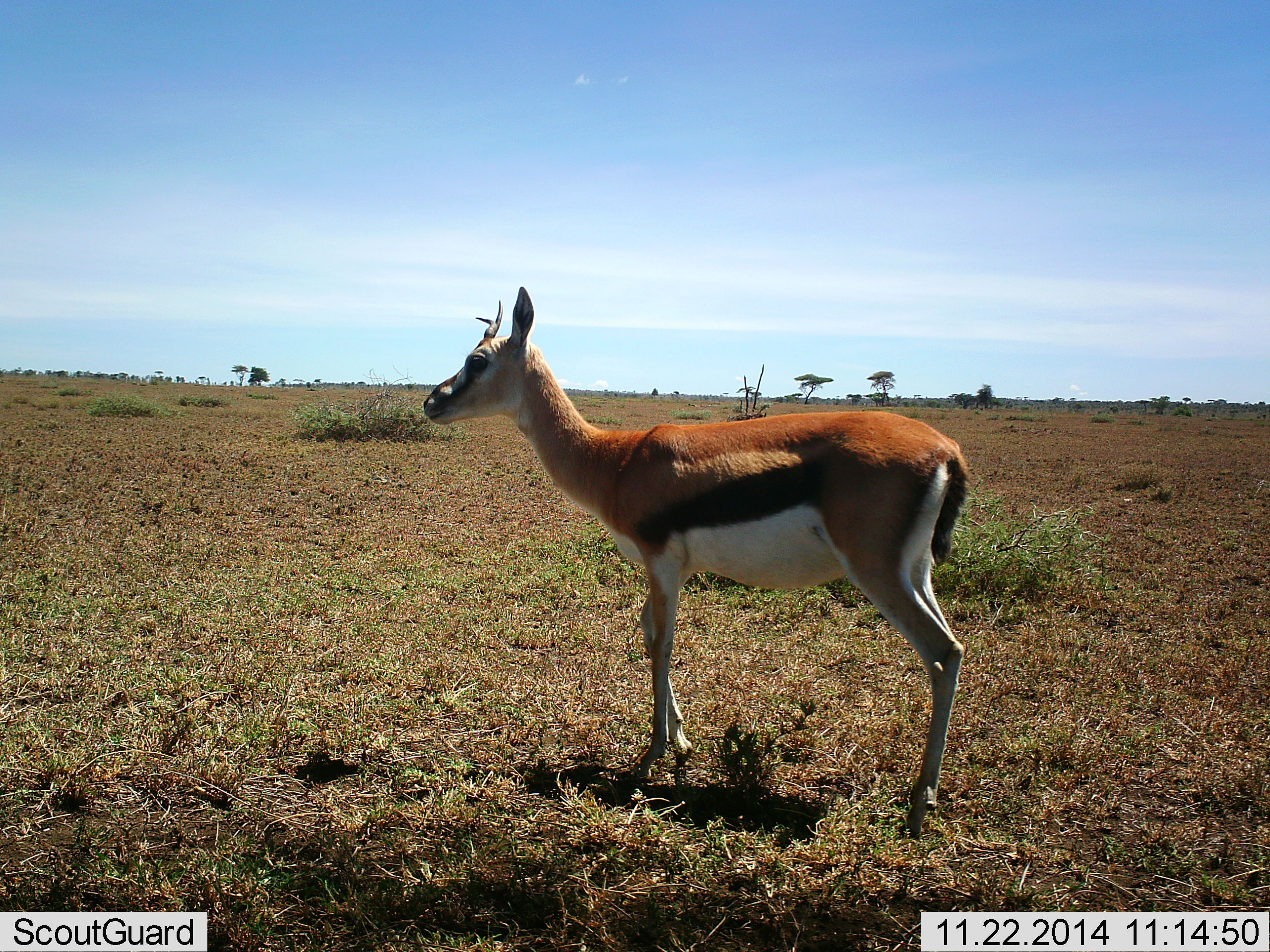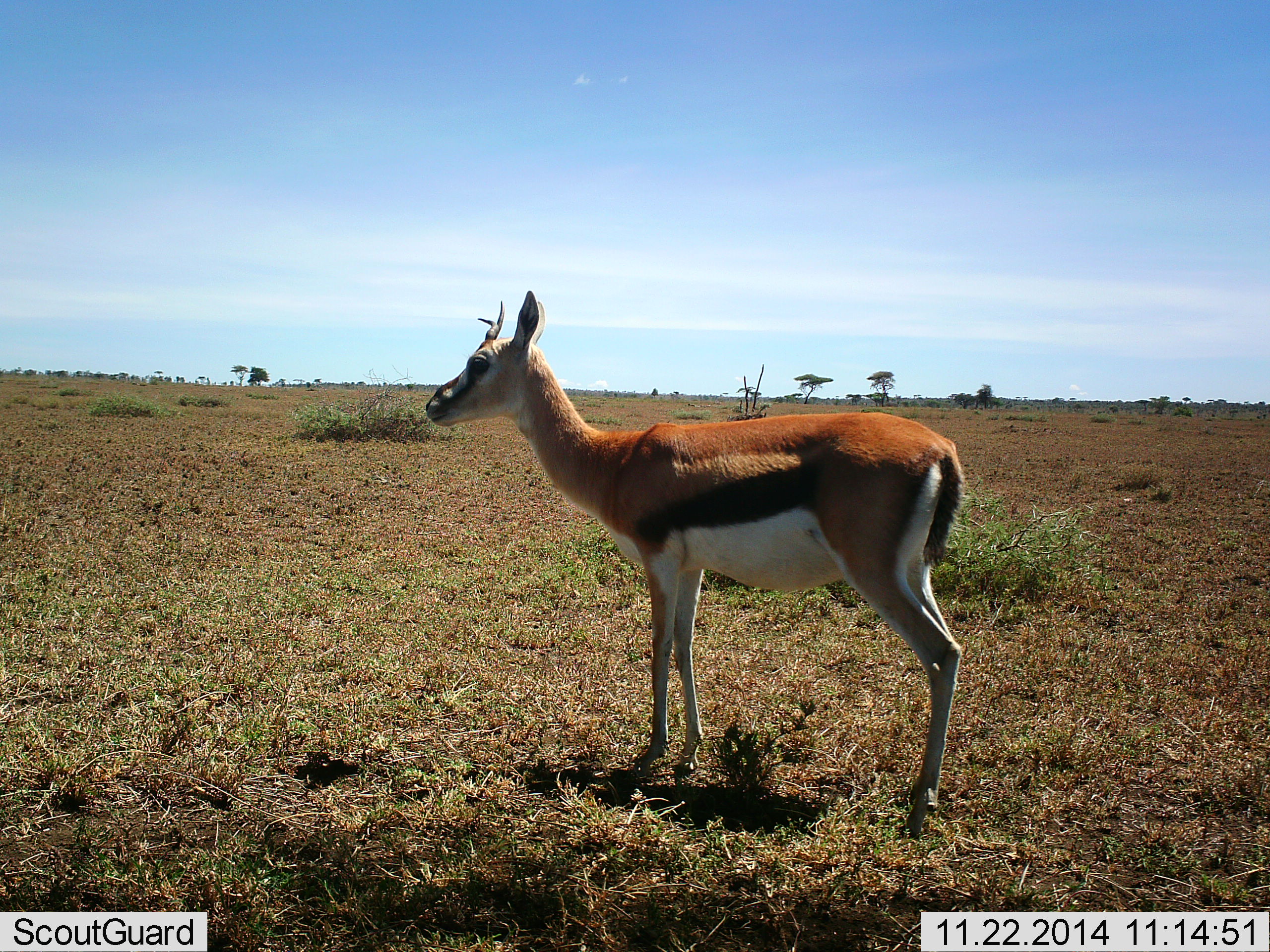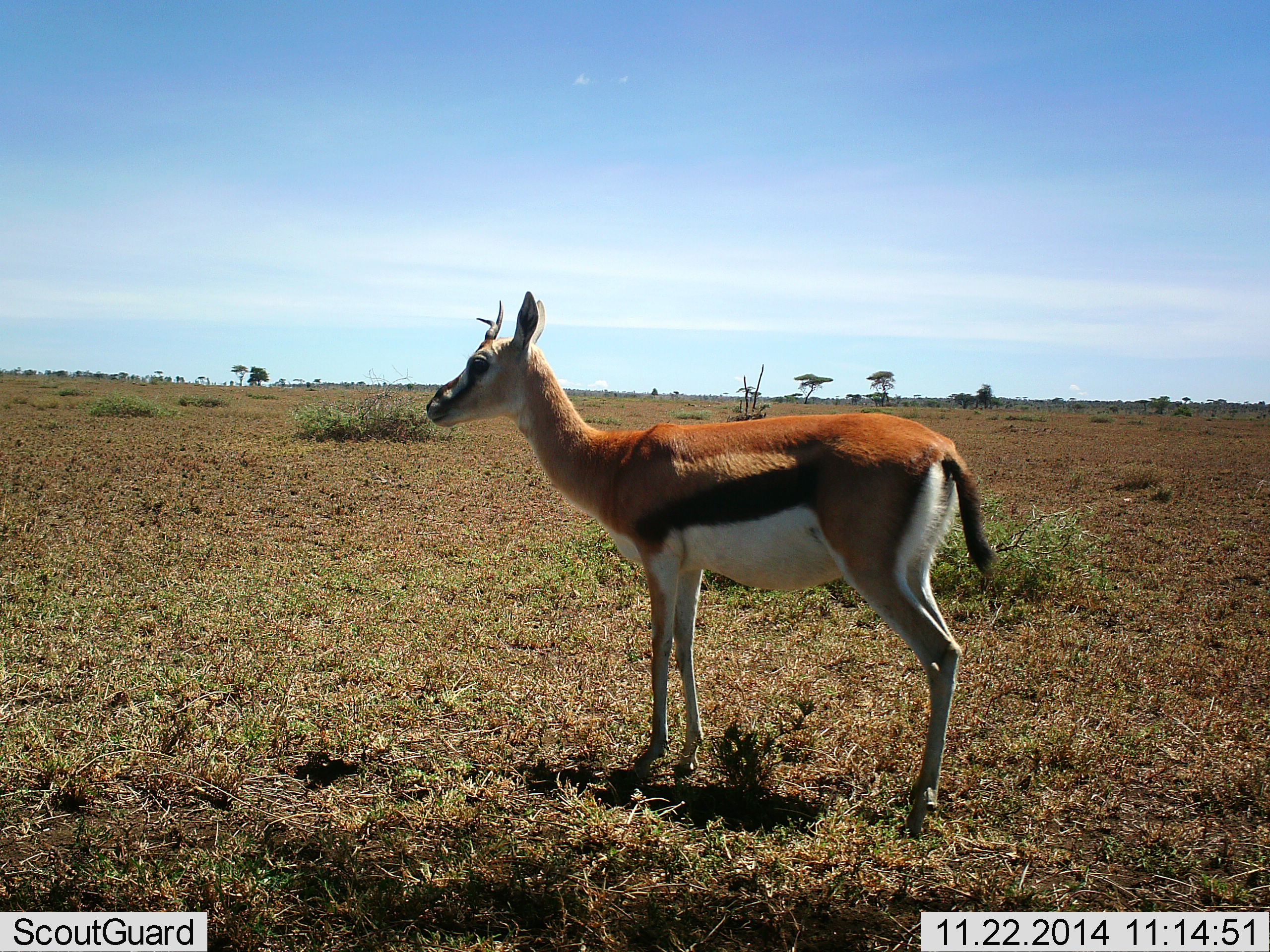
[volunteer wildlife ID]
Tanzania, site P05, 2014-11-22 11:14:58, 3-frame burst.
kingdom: Animalia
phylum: Chordata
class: Mammalia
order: Artiodactyla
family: Bovidae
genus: Eudorcas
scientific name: Eudorcas thomsonii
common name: thomson's gazelle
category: gazellethomsons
Gazellethomsons (thomson's gazelle) (Eudorcas thomsonii), count 1. Behavior (volunteer vote fractions): standing 100%, resting 0%, moving 0%, interacting 0%. Young present (vote fraction): 0%. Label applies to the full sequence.